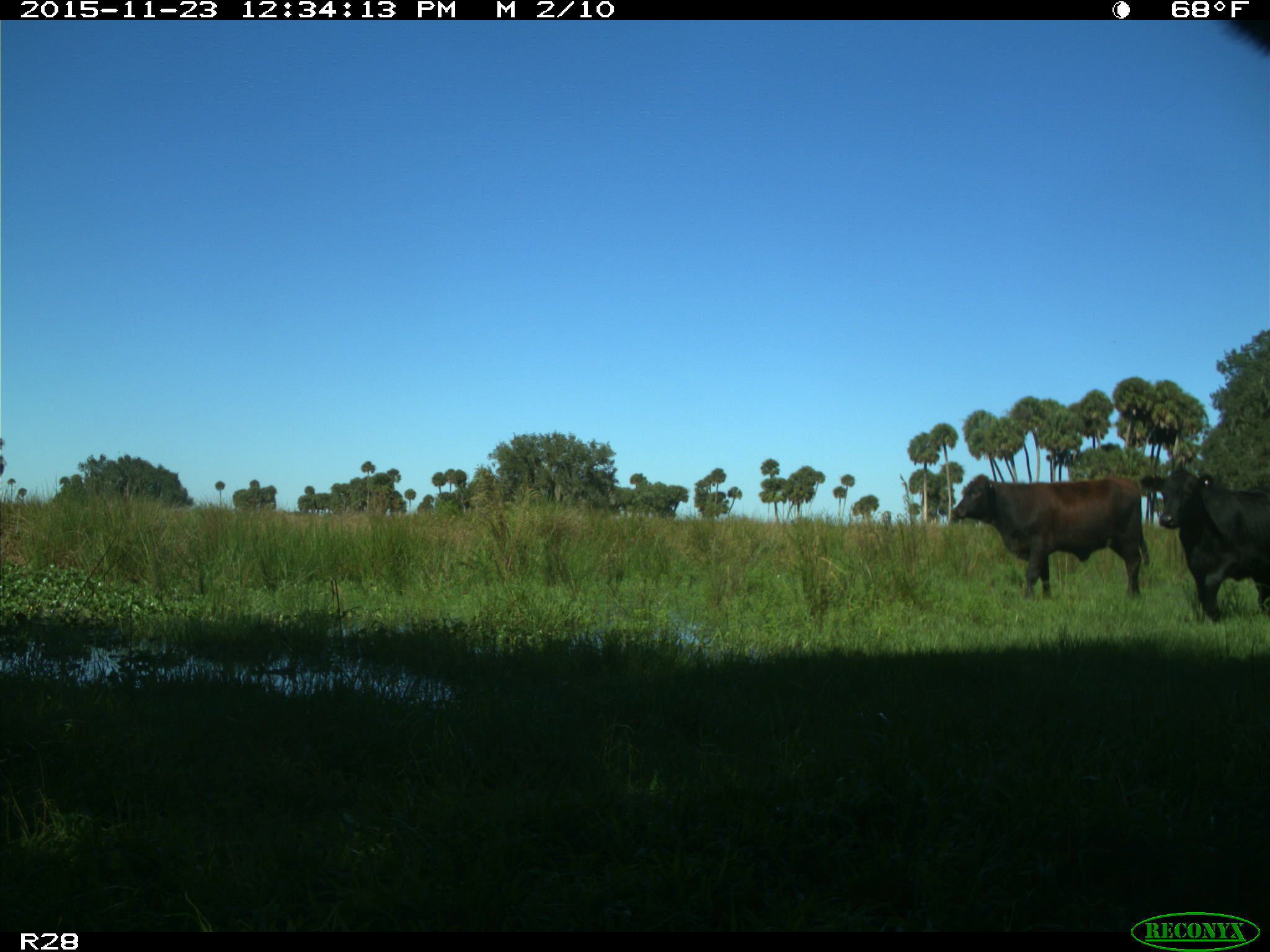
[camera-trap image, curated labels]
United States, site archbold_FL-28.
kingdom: Animalia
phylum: Chordata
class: Mammalia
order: Artiodactyla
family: Bovidae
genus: Bos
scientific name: Bos taurus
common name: domestic cow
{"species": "Bos taurus (domestic cow)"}